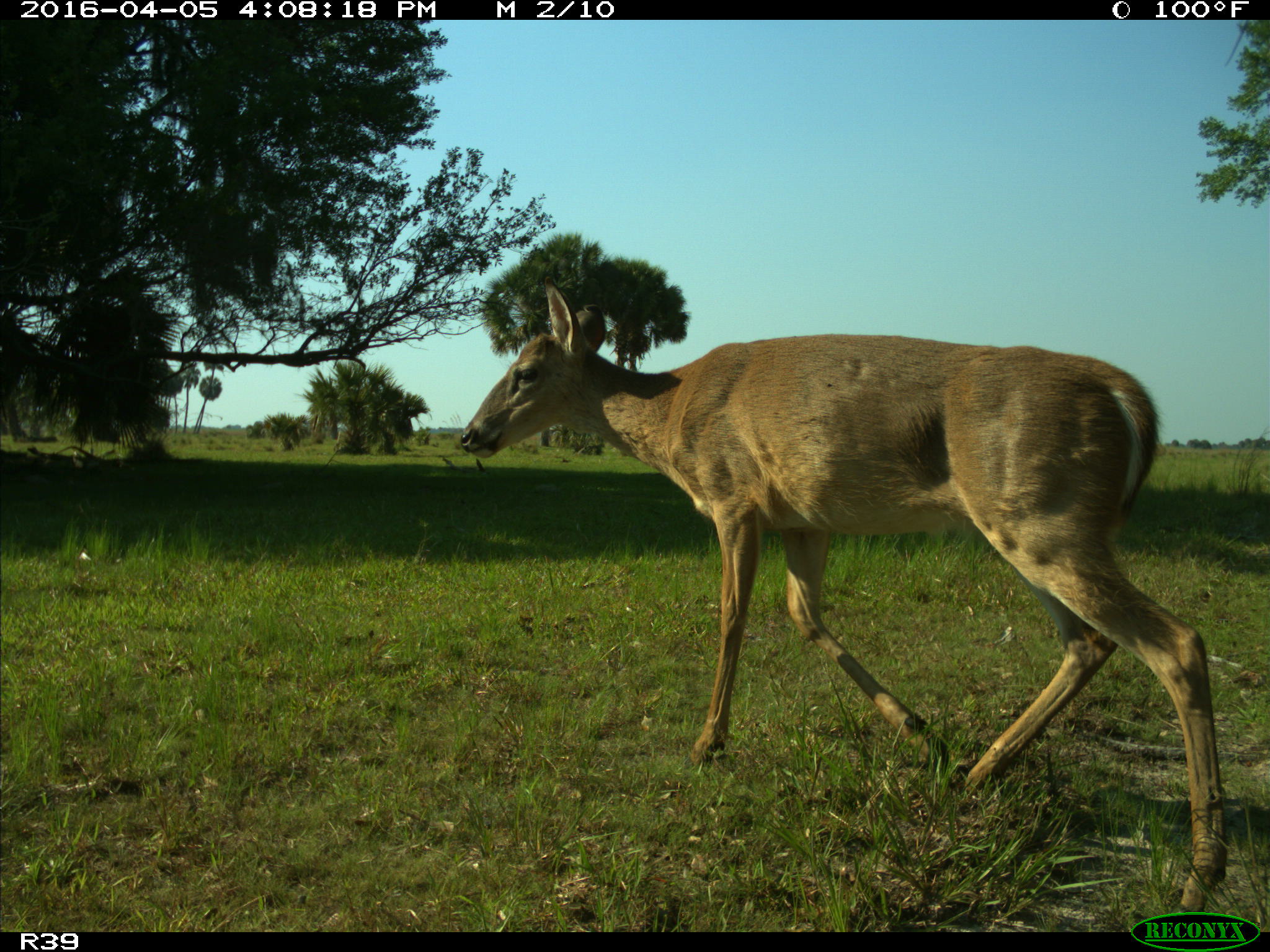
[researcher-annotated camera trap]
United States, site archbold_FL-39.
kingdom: Animalia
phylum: Chordata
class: Mammalia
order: Artiodactyla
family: Cervidae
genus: Odocoileus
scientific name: Odocoileus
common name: deer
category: unidentified deer